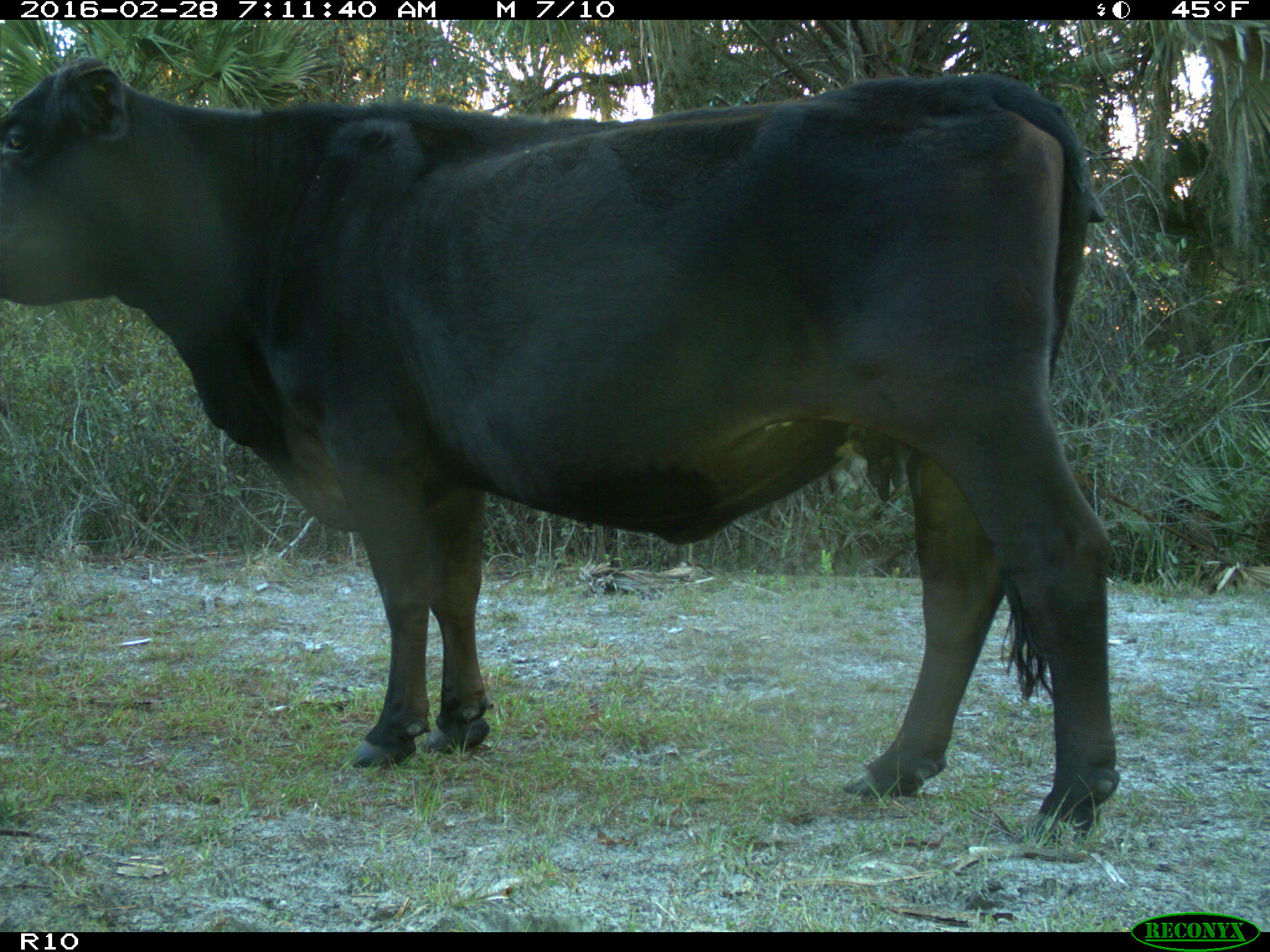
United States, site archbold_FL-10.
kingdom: Animalia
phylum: Chordata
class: Mammalia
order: Artiodactyla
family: Bovidae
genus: Bos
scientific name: Bos taurus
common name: domestic cow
Bos taurus (domestic cow).